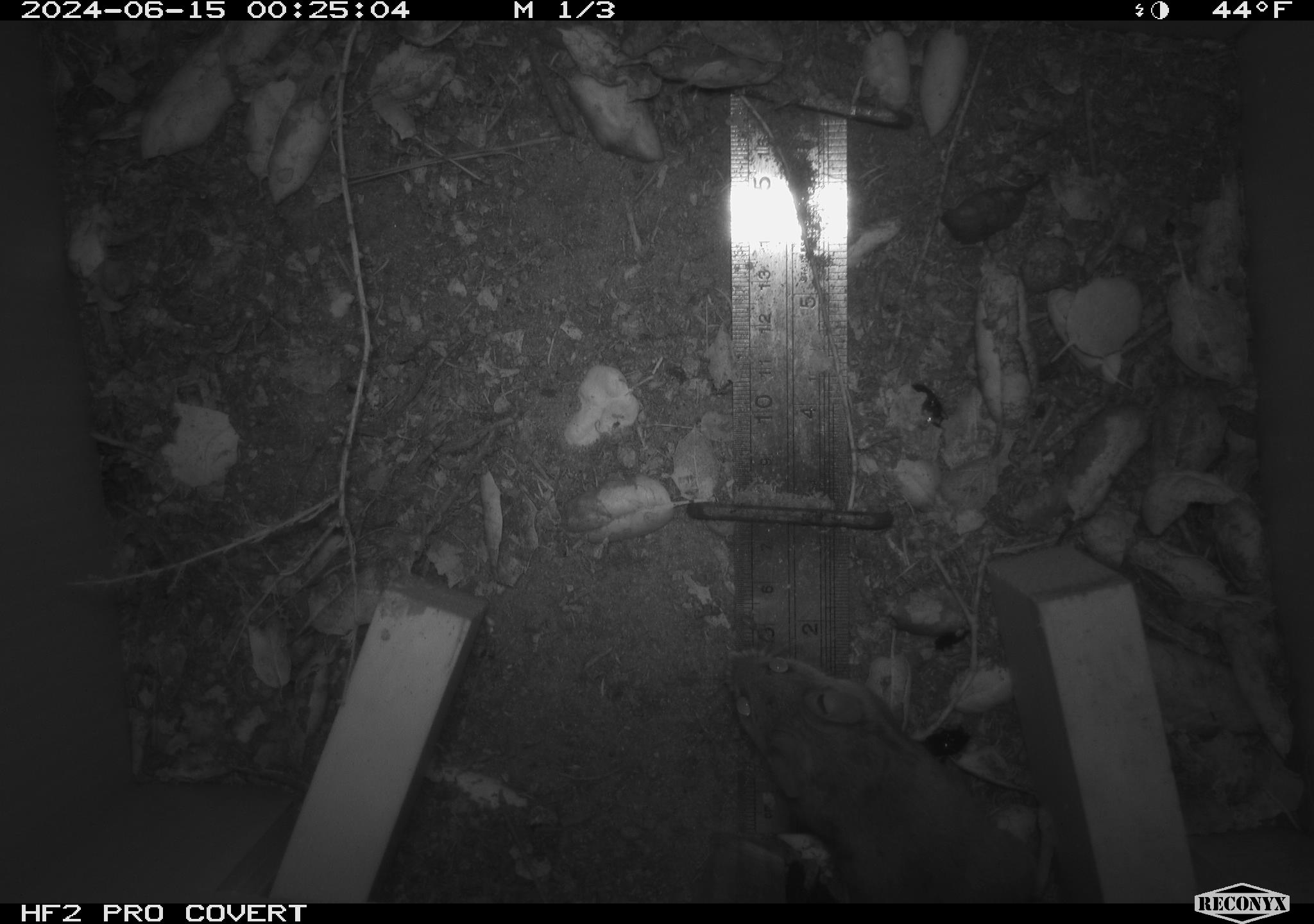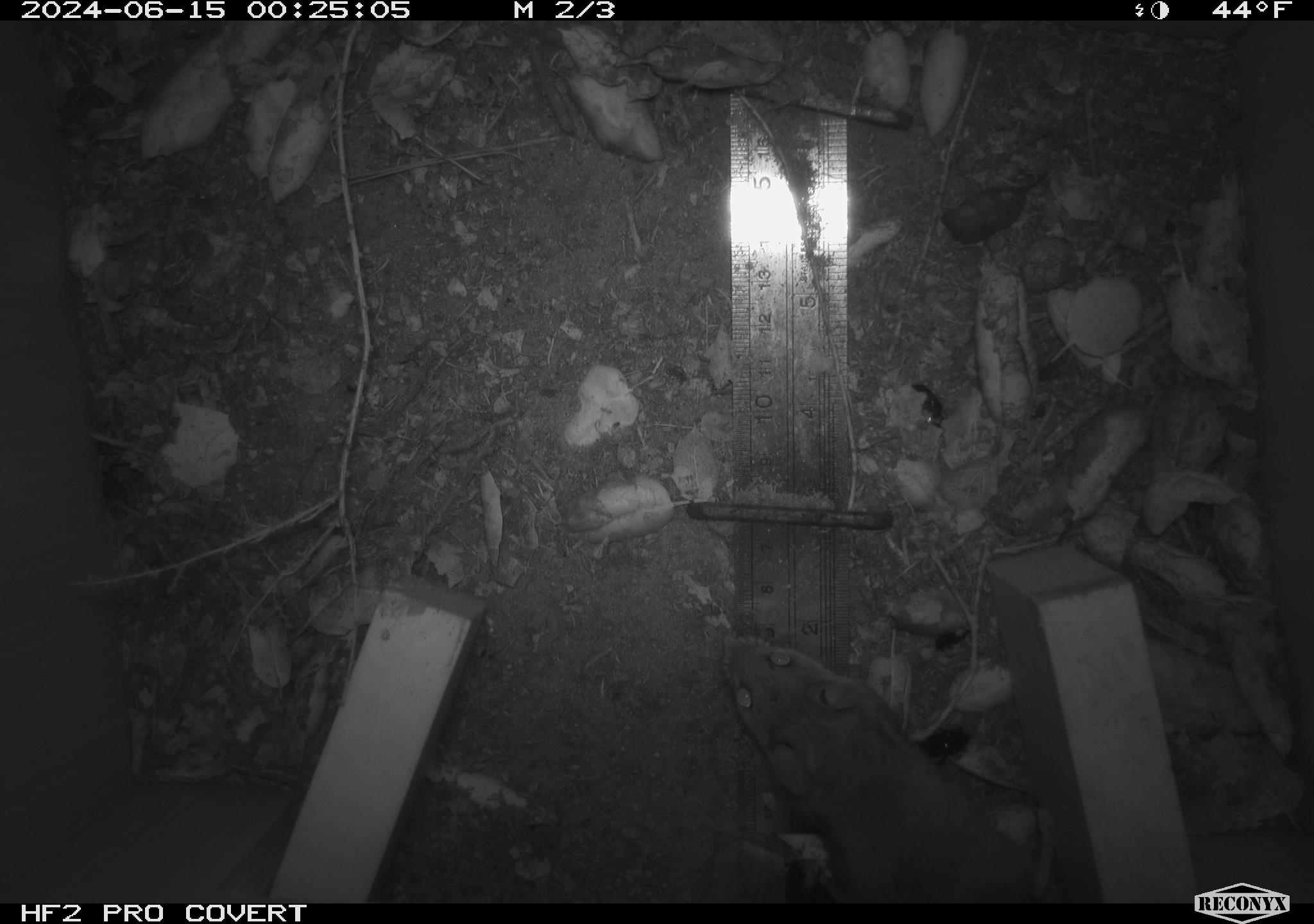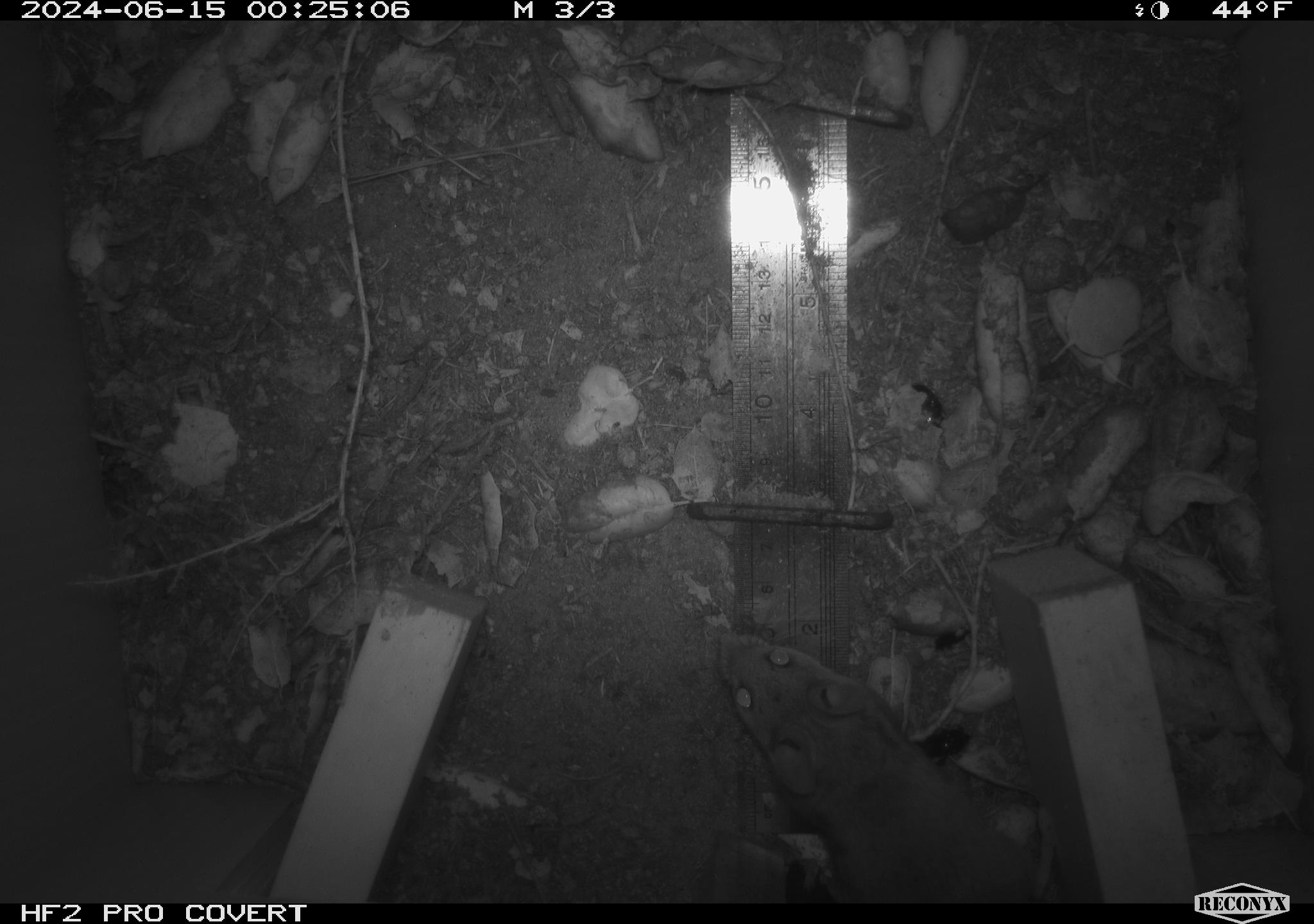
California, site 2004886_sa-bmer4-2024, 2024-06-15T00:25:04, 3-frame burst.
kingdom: Animalia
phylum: Chordata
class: Mammalia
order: Rodentia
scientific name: Rodentia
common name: woodrat or rat or mouse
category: woodrat or rat or mouse species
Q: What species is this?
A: Woodrat or rat or mouse species (woodrat or rat or mouse) (Rodentia).